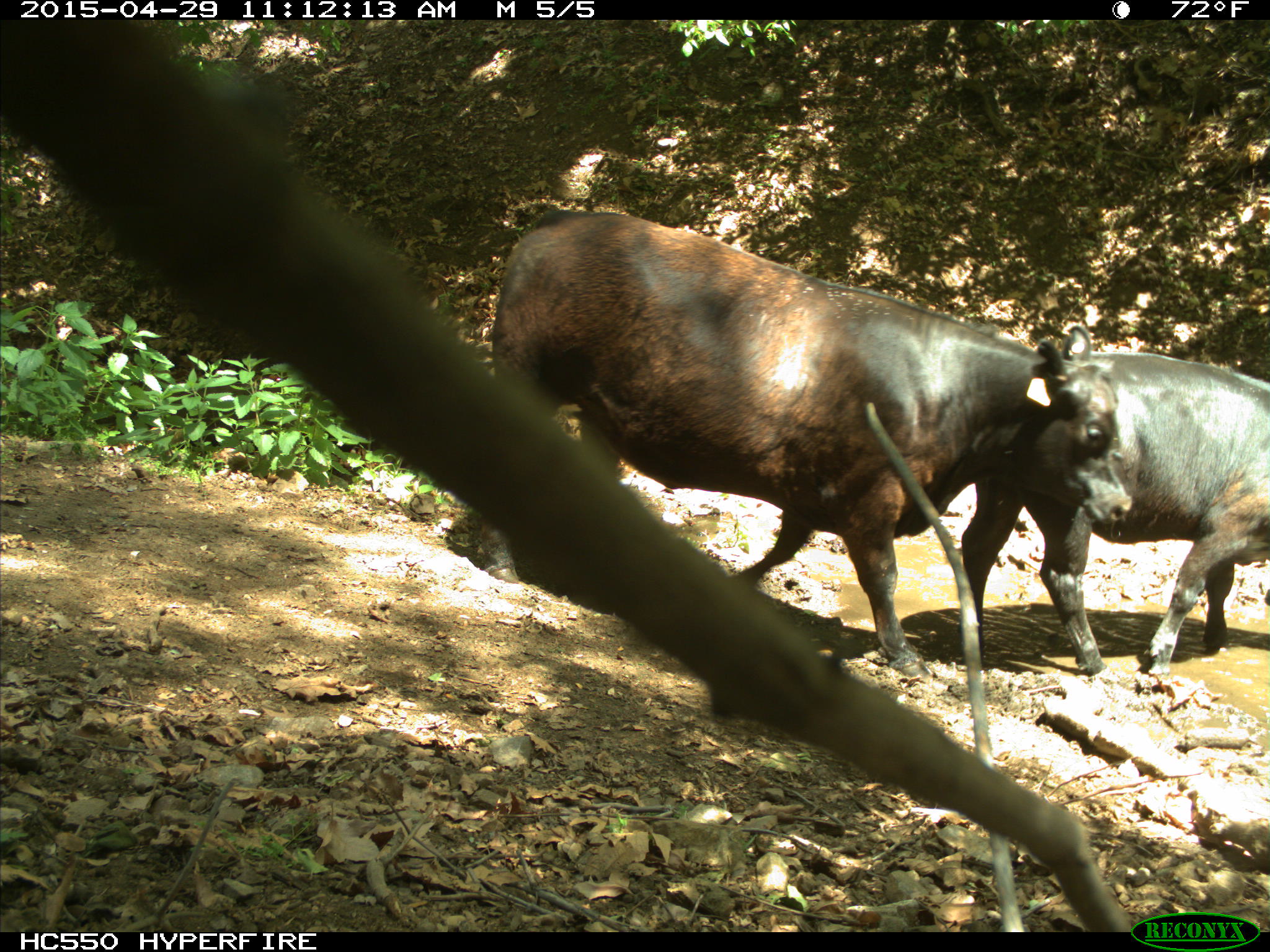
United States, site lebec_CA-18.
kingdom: Animalia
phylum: Chordata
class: Mammalia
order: Artiodactyla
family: Bovidae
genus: Bos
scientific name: Bos taurus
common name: domestic cow